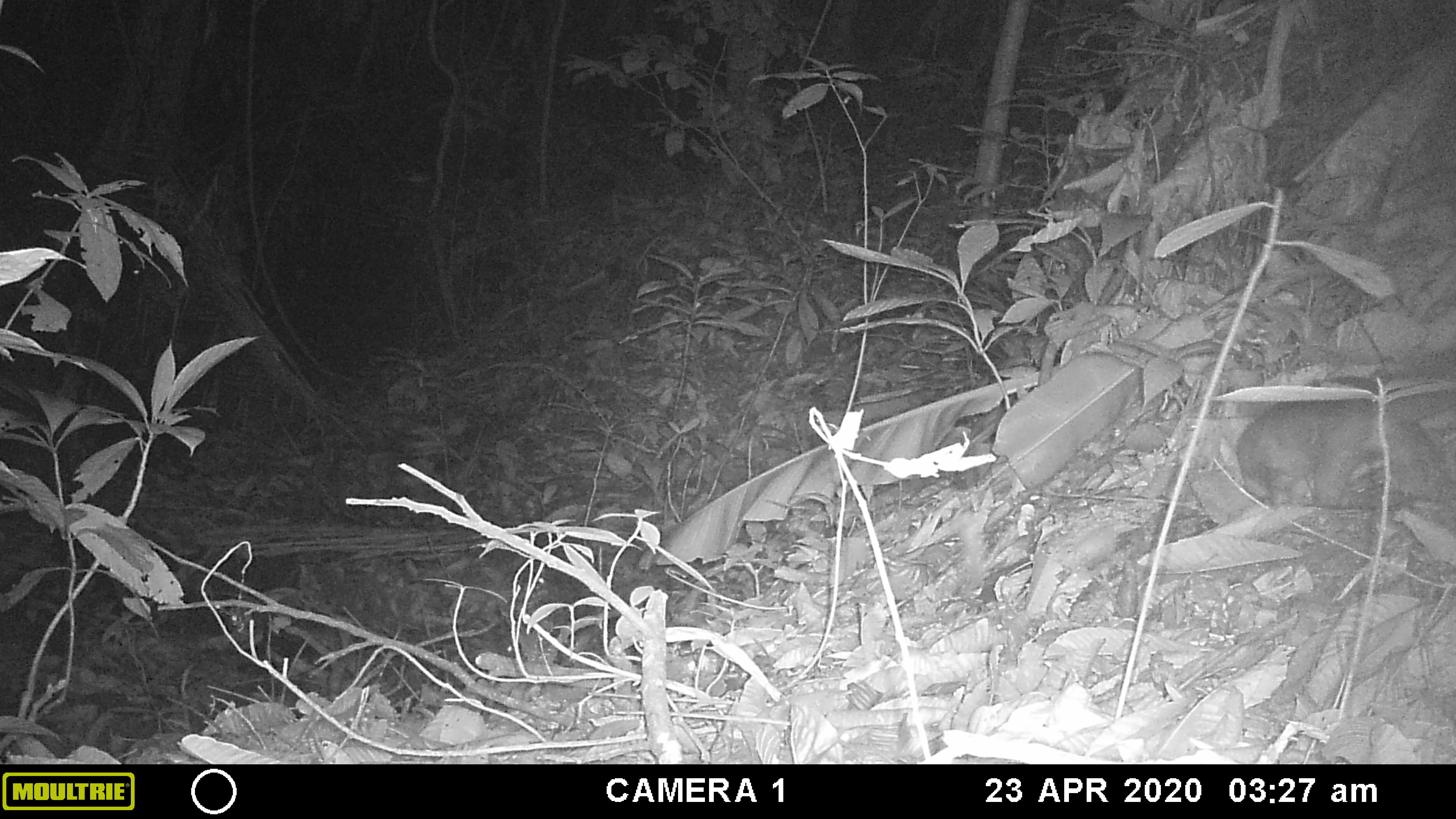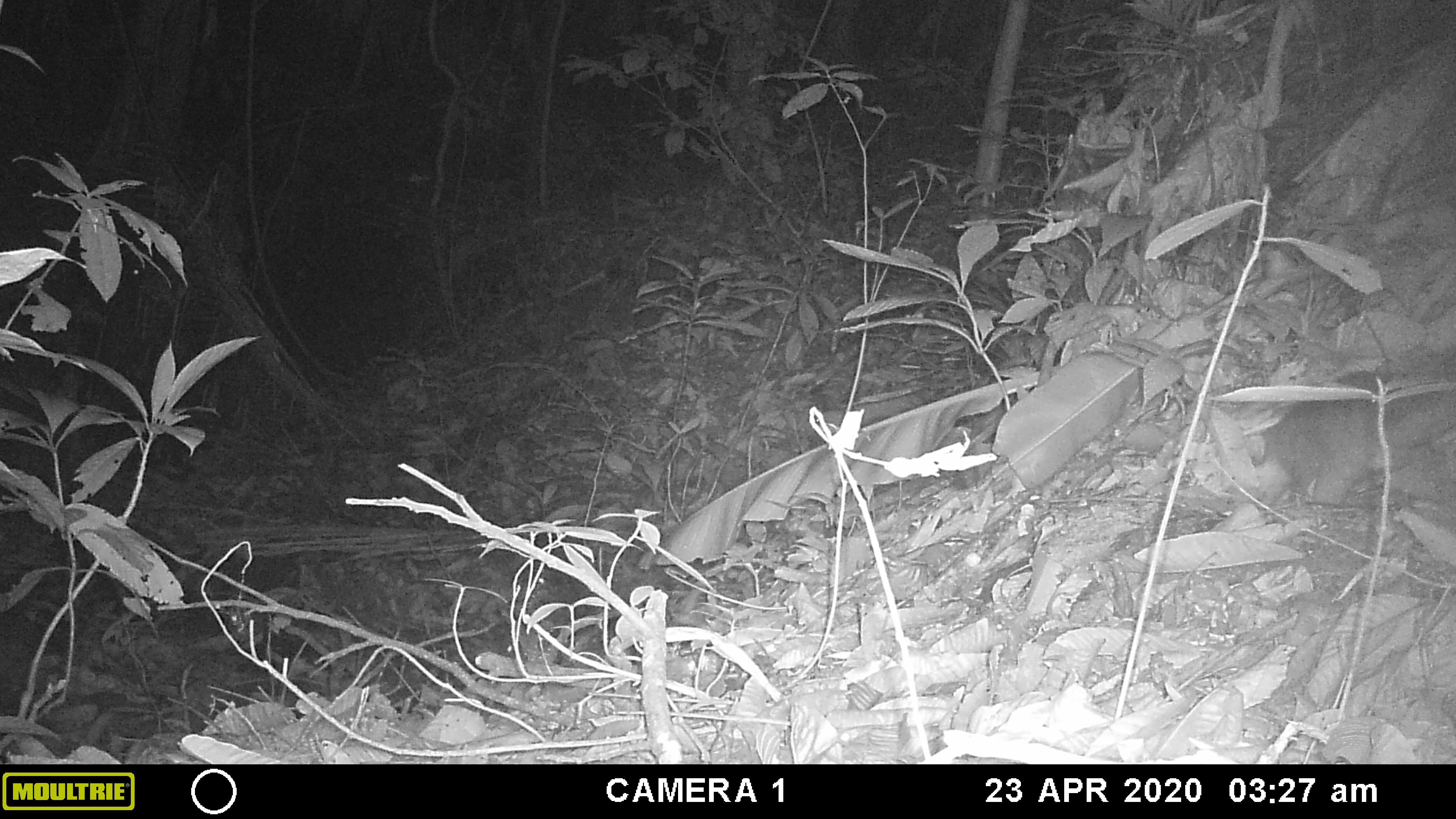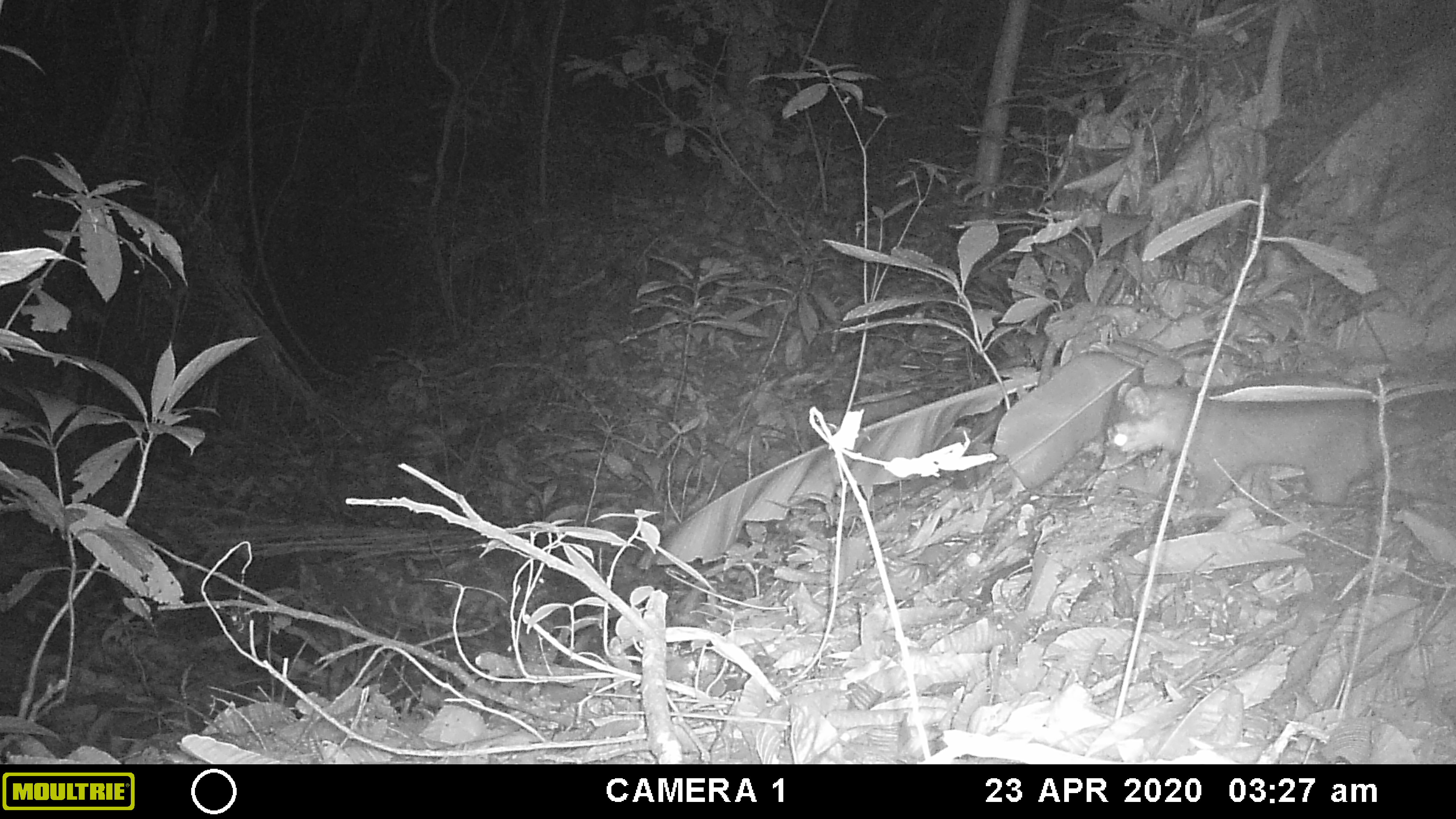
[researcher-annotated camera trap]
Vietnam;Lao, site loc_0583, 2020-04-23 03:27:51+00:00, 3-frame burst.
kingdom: Animalia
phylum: Chordata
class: Mammalia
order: Carnivora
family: Mustelidae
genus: Melogale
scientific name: Melogale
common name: ferret badger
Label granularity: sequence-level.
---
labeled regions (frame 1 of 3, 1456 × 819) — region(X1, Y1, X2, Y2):
ferret badger: region(1236, 383, 1452, 515)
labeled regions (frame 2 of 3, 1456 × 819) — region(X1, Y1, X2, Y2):
ferret badger: region(1264, 368, 1456, 505)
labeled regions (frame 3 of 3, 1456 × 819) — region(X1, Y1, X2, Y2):
ferret badger: region(1098, 377, 1456, 518)